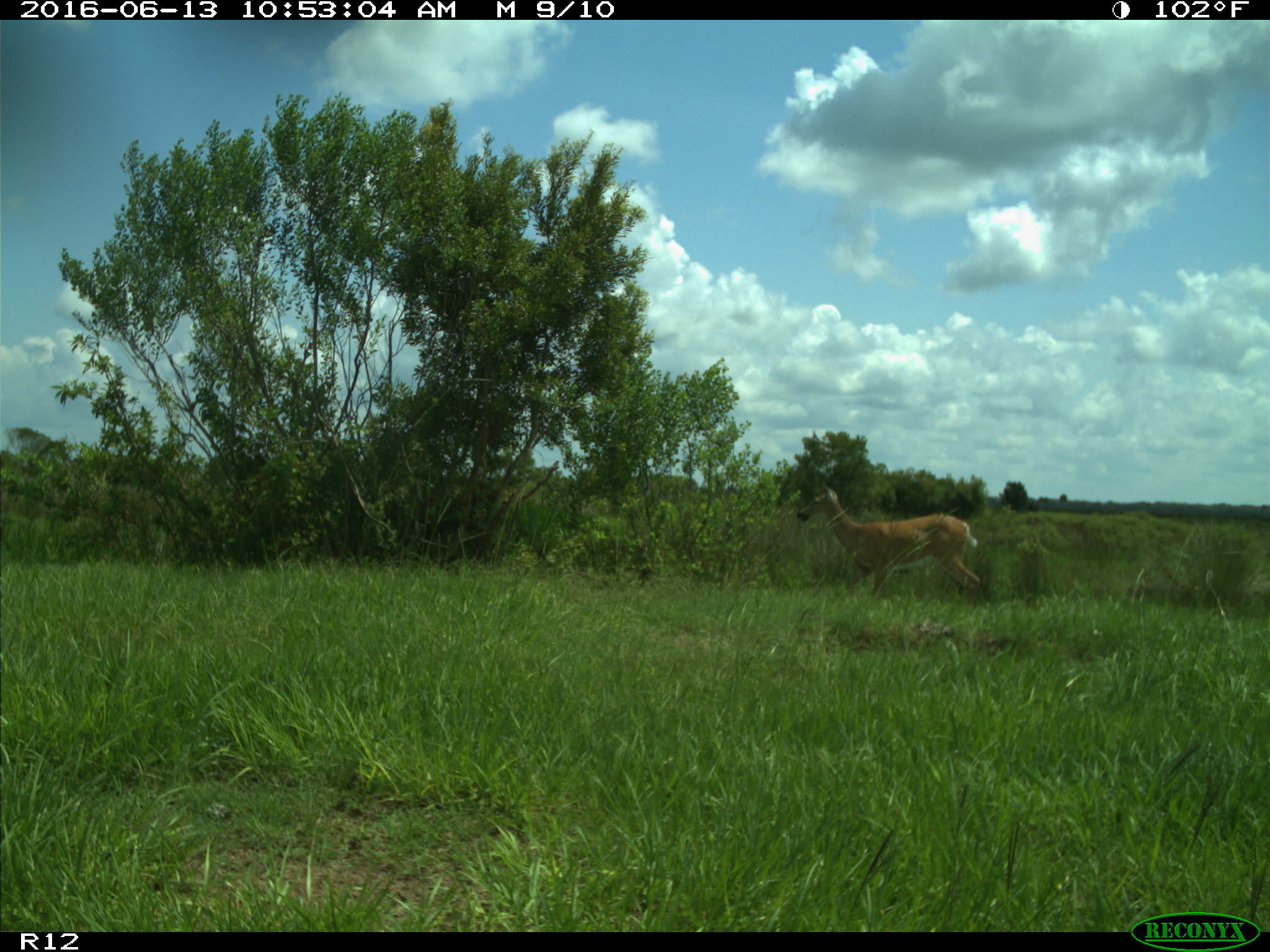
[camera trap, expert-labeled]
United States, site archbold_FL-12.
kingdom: Animalia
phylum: Chordata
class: Mammalia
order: Artiodactyla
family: Cervidae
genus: Odocoileus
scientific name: Odocoileus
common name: deer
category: unidentified deer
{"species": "unidentified deer (deer) (Odocoileus)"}